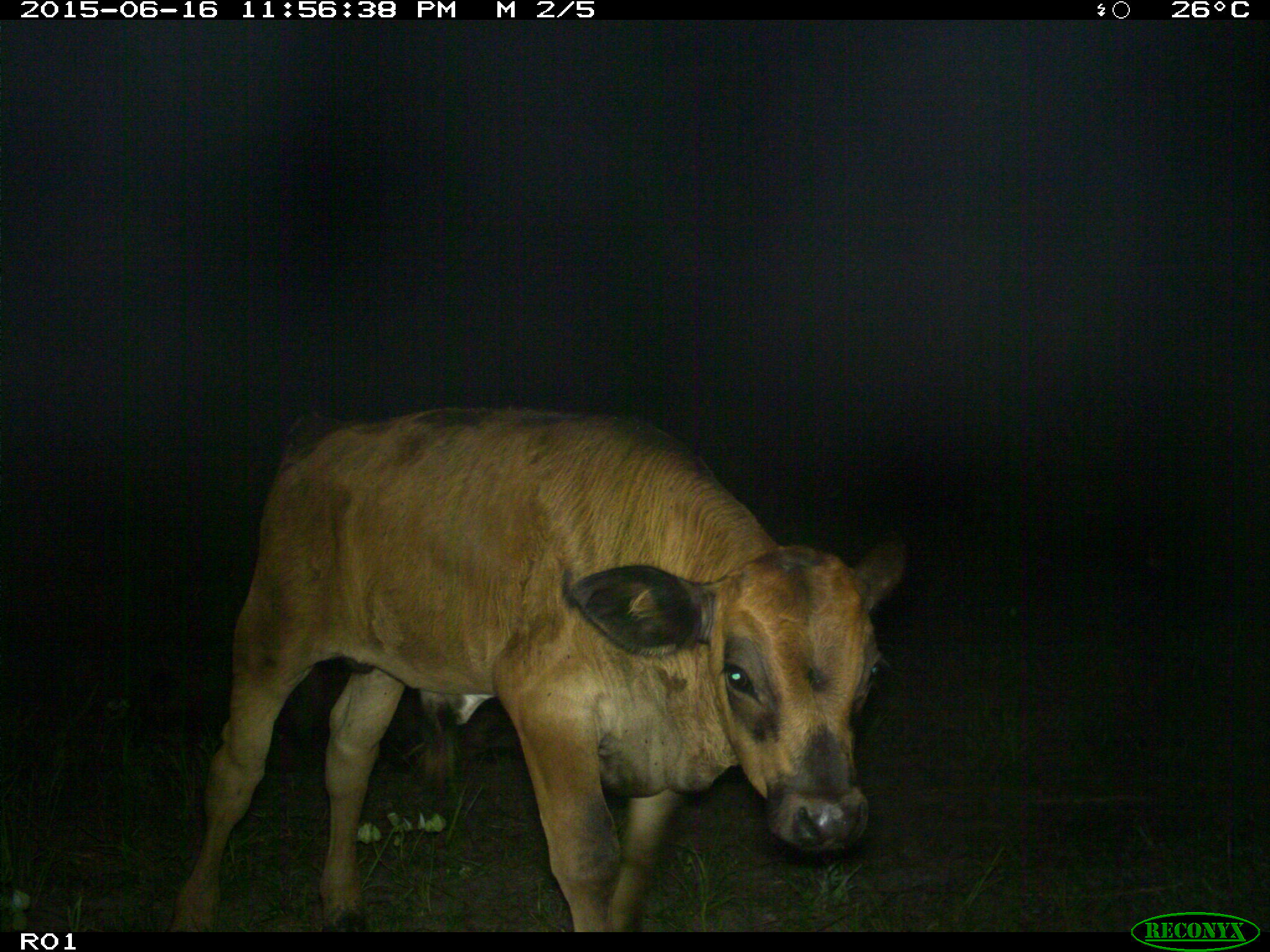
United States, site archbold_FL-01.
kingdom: Animalia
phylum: Chordata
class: Mammalia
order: Artiodactyla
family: Bovidae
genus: Bos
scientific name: Bos taurus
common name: domestic cow